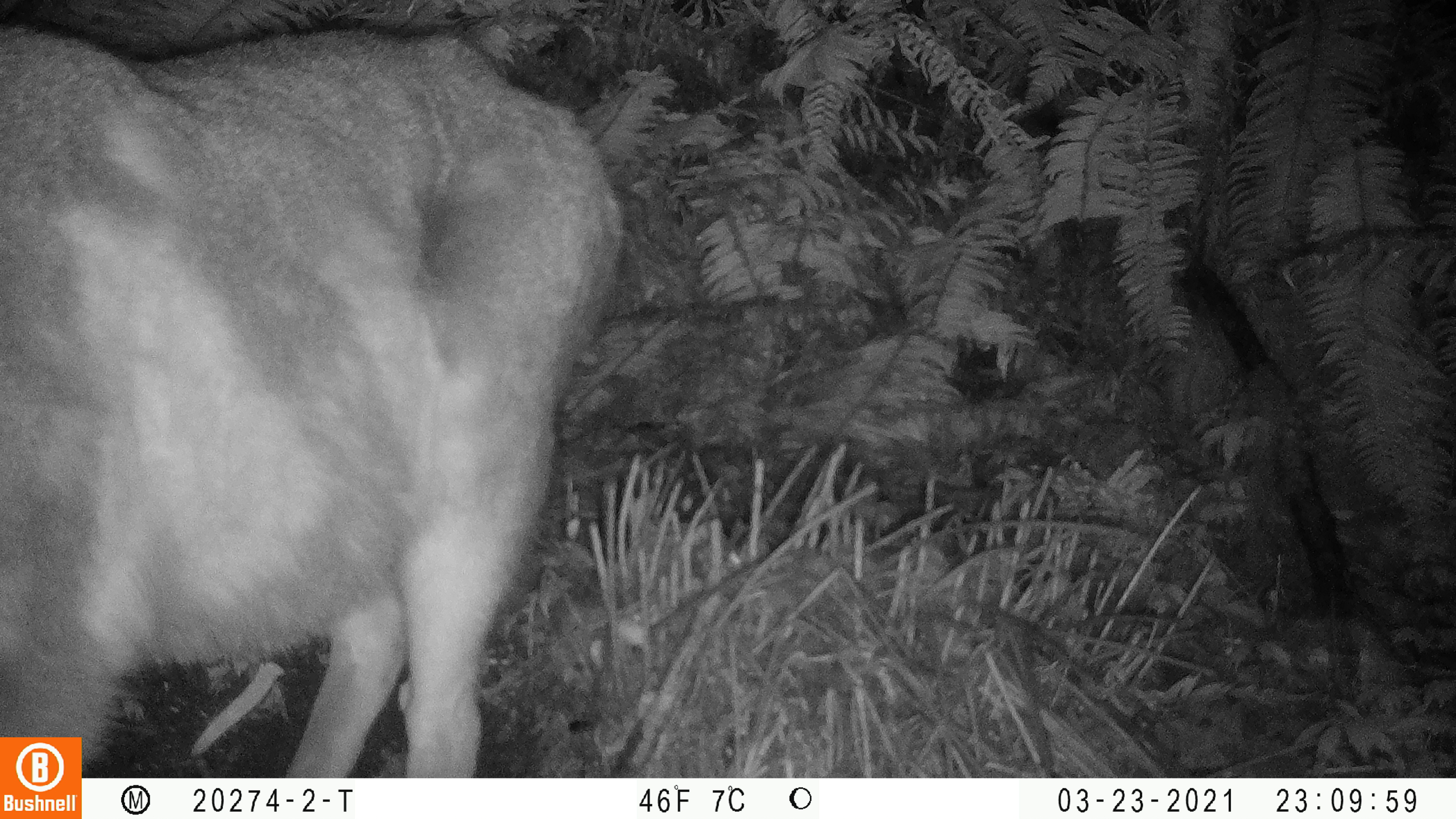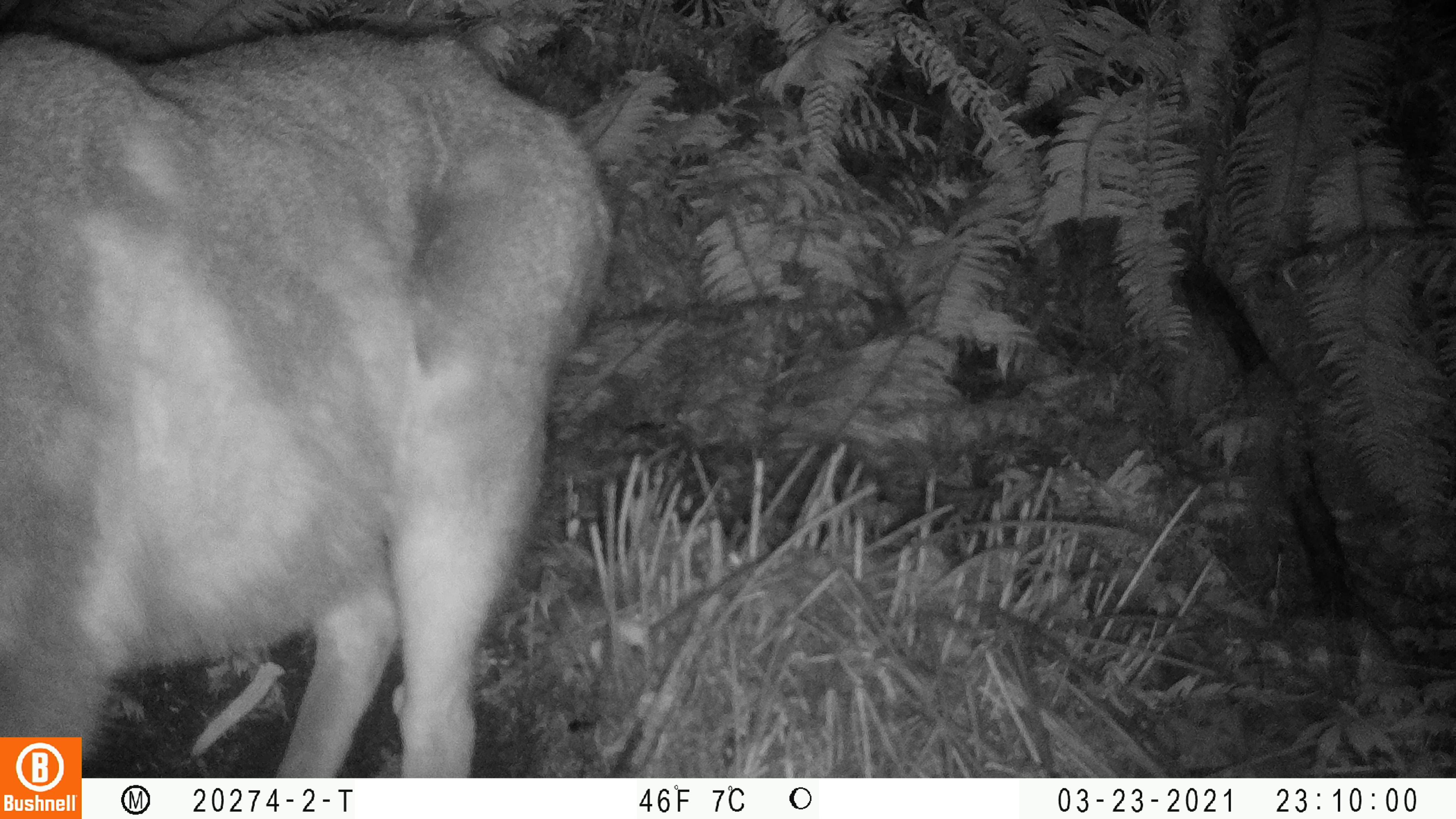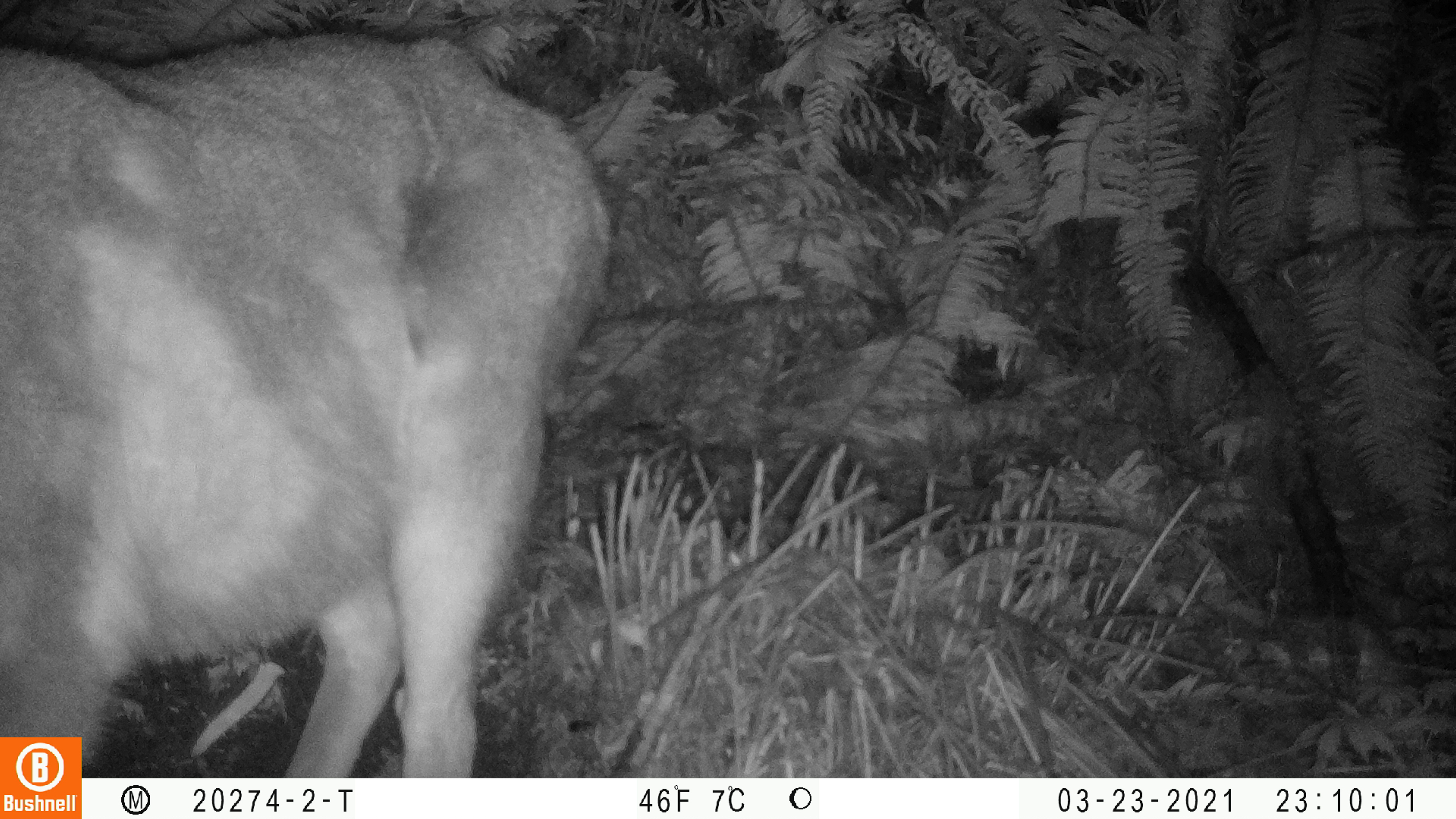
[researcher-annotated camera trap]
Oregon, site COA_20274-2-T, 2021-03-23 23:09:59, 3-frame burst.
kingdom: Animalia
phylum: Chordata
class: Mammalia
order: Artiodactyla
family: Cervidae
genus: Odocoileus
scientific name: Odocoileus hemionus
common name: black-tailed deer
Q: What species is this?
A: Black-tailed deer (Odocoileus hemionus).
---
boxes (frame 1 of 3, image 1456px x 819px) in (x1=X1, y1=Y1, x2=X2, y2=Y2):
black-tailed deer: (x1=1, y1=11, x2=627, y2=732)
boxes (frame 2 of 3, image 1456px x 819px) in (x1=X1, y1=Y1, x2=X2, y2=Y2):
black-tailed deer: (x1=0, y1=18, x2=620, y2=732)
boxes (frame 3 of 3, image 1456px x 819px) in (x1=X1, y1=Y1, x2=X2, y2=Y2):
black-tailed deer: (x1=1, y1=21, x2=626, y2=733)